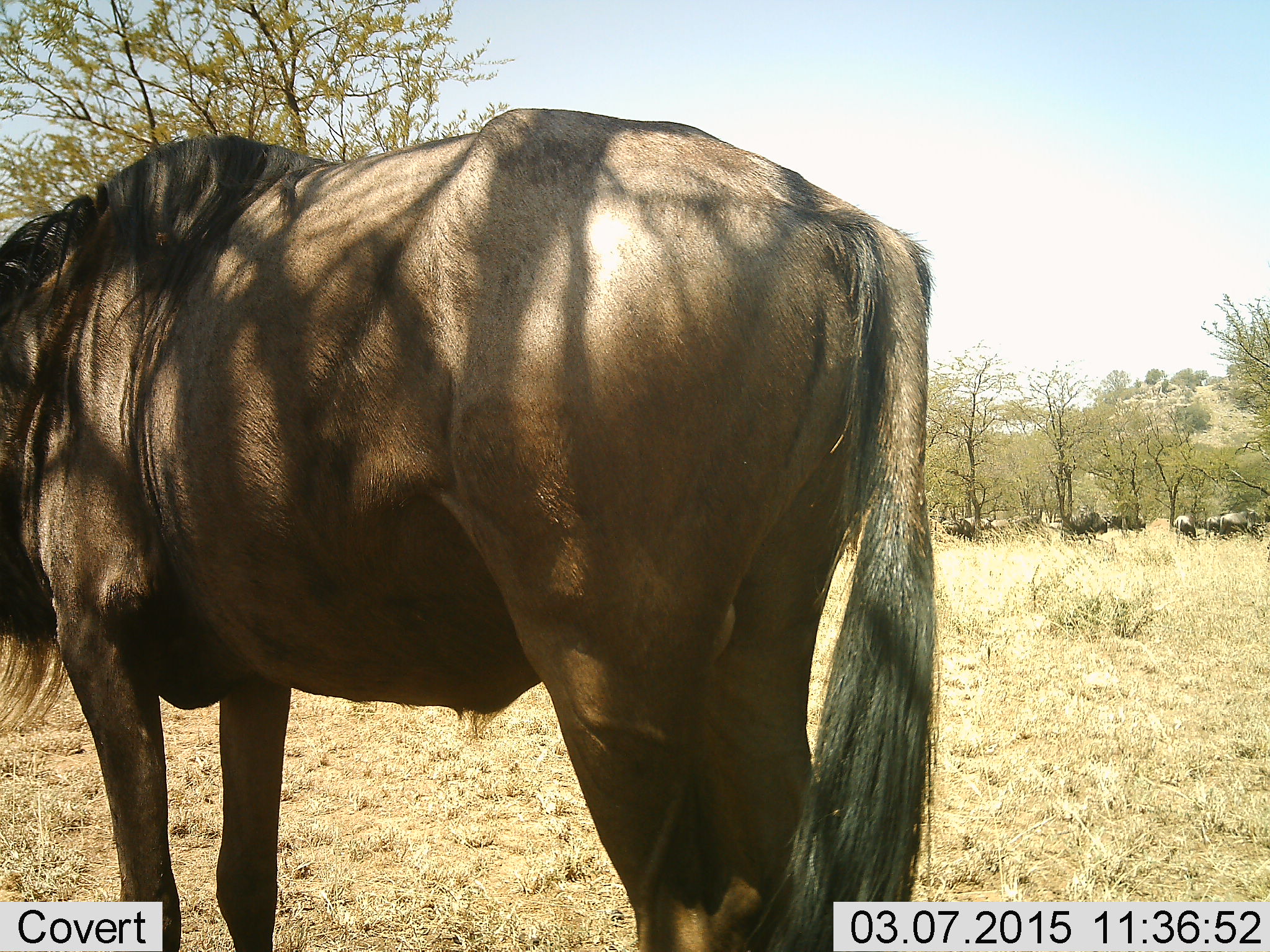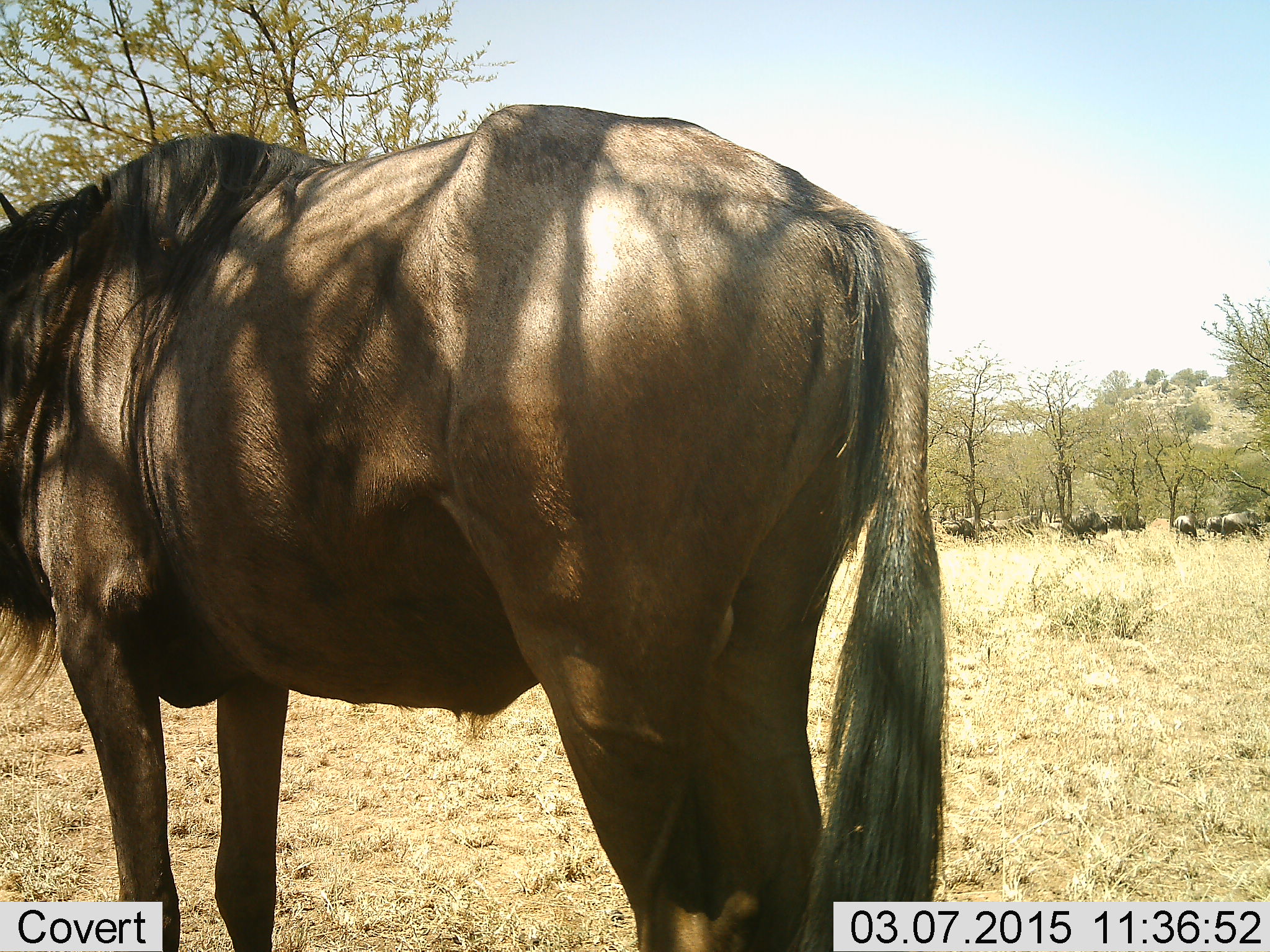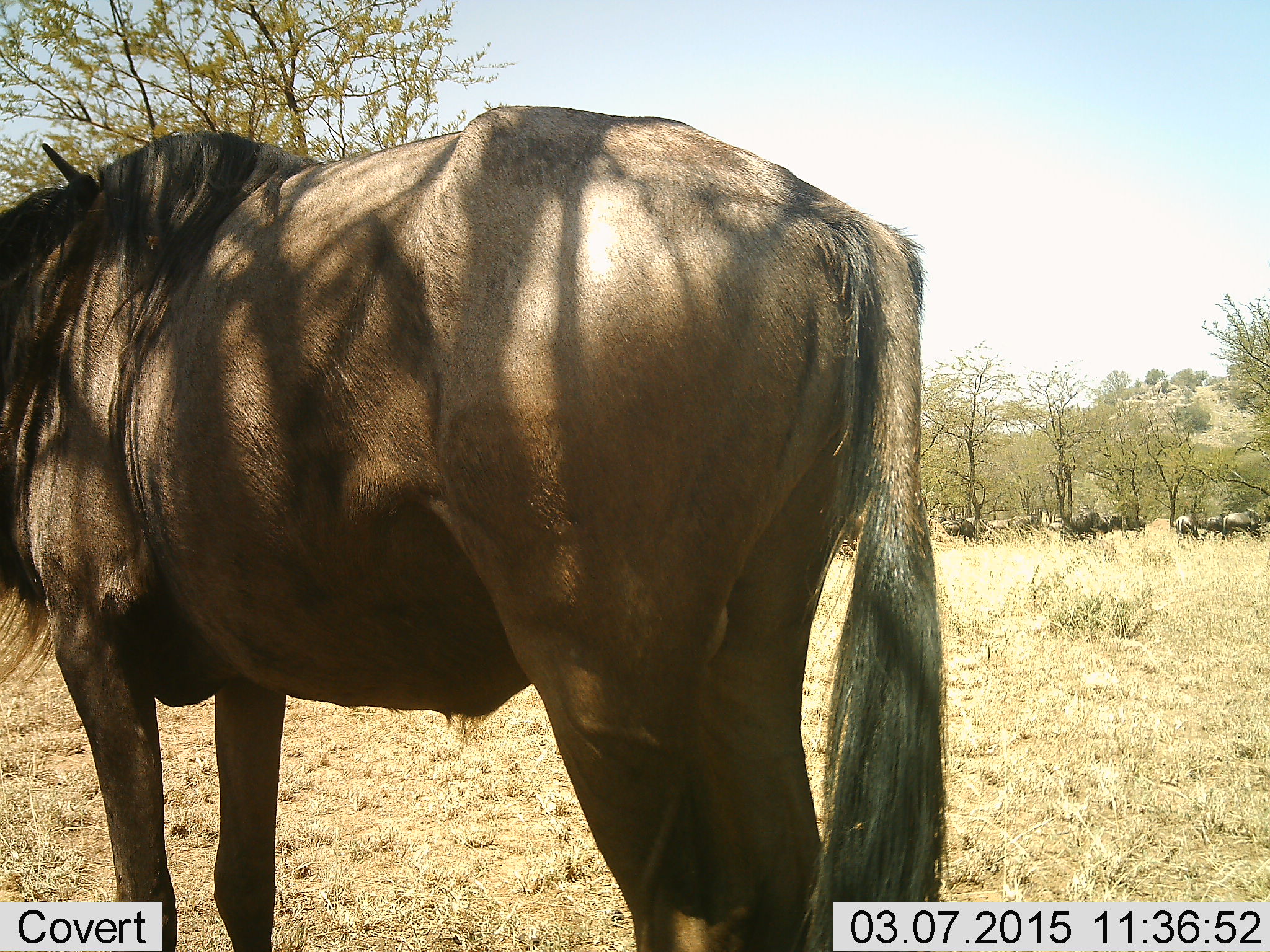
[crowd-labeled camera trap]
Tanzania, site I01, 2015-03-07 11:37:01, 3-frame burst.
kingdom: Animalia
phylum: Chordata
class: Mammalia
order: Artiodactyla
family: Bovidae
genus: Connochaetes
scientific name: Connochaetes taurinus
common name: blue wildebeest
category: wildebeest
Wildebeest (blue wildebeest) (Connochaetes taurinus), count 8. Behavior (volunteer vote fractions): standing 100%, resting 0%, moving 0%, interacting 0%. Young present (vote fraction): 0%. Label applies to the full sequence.